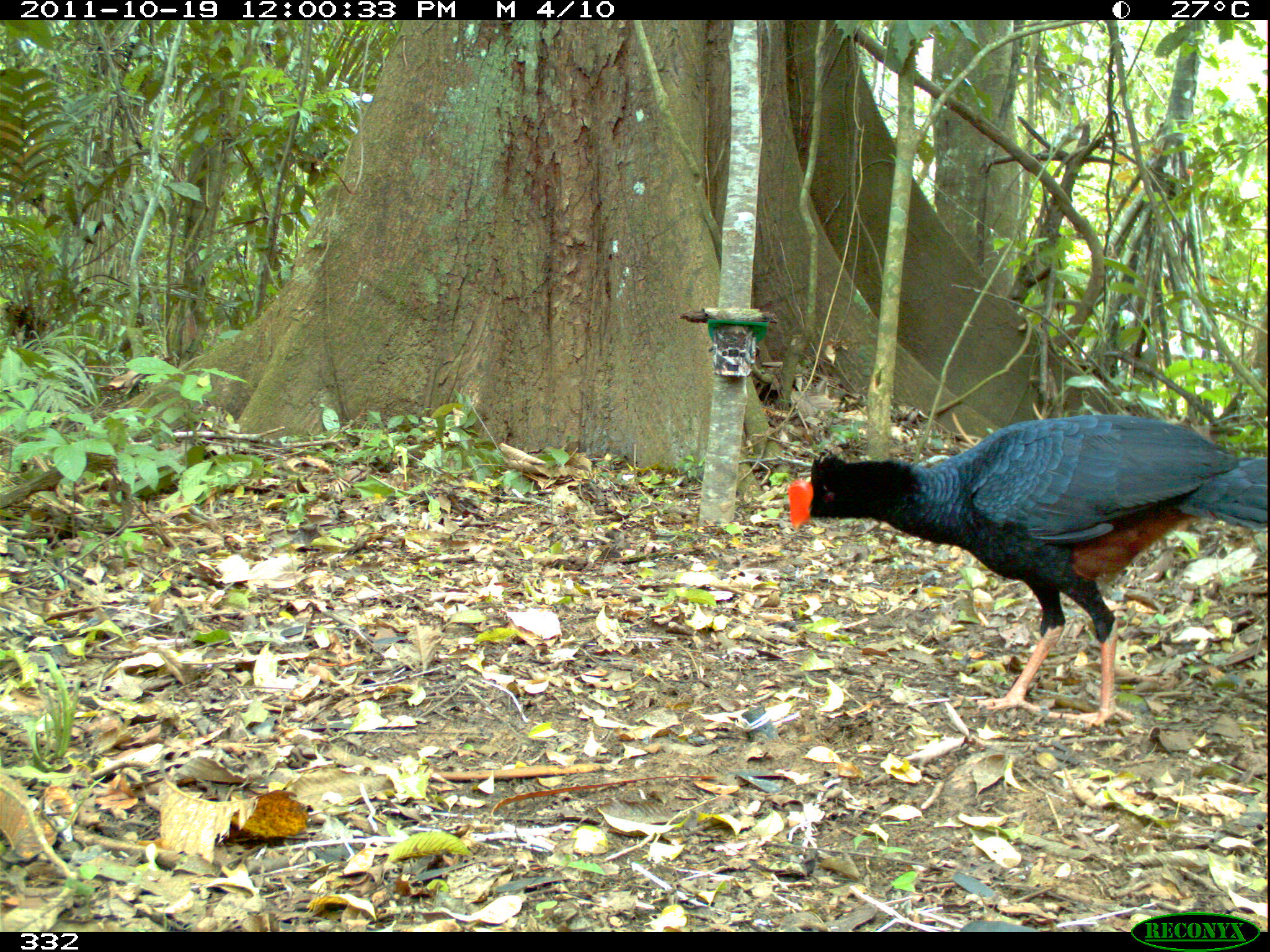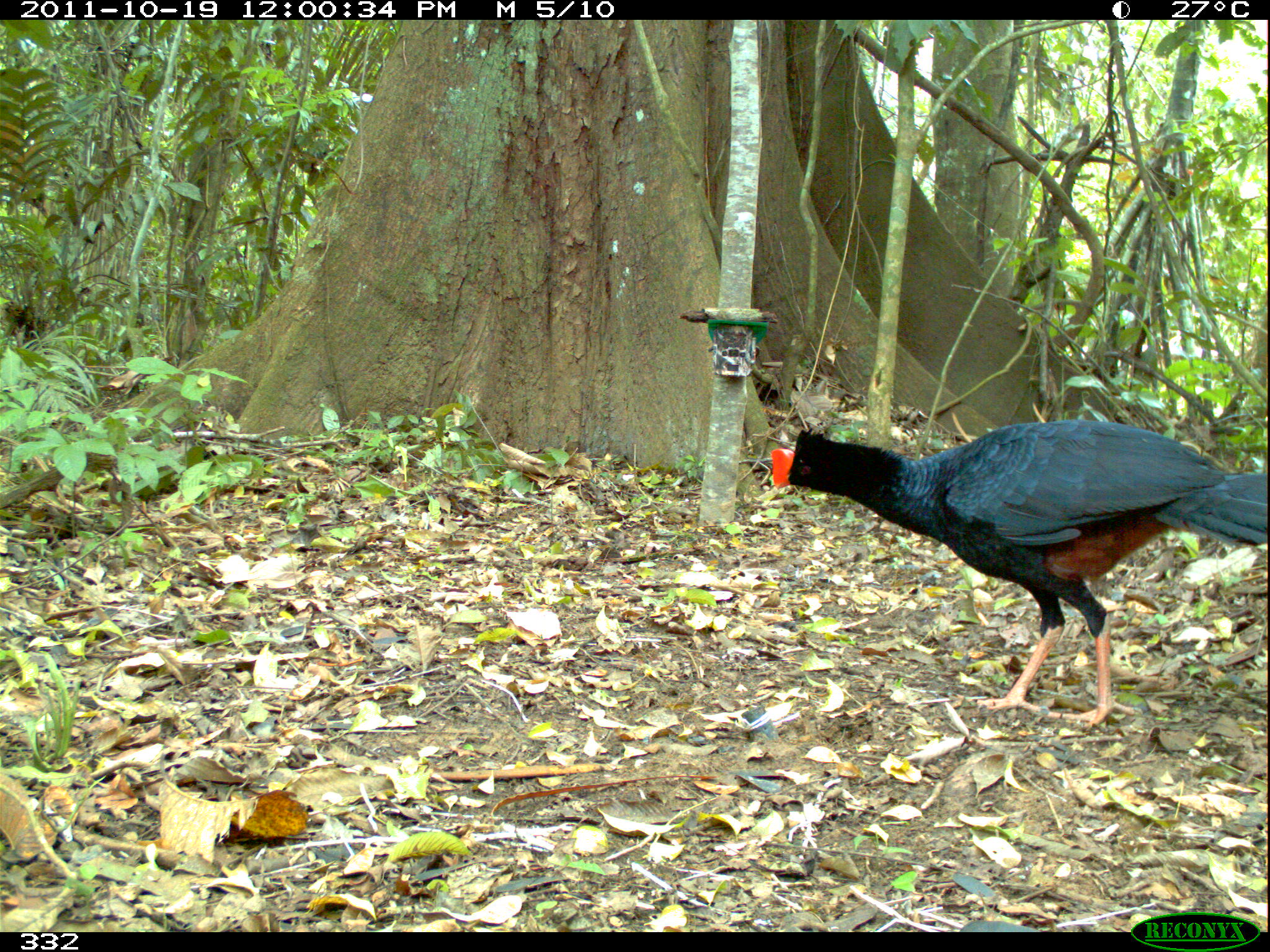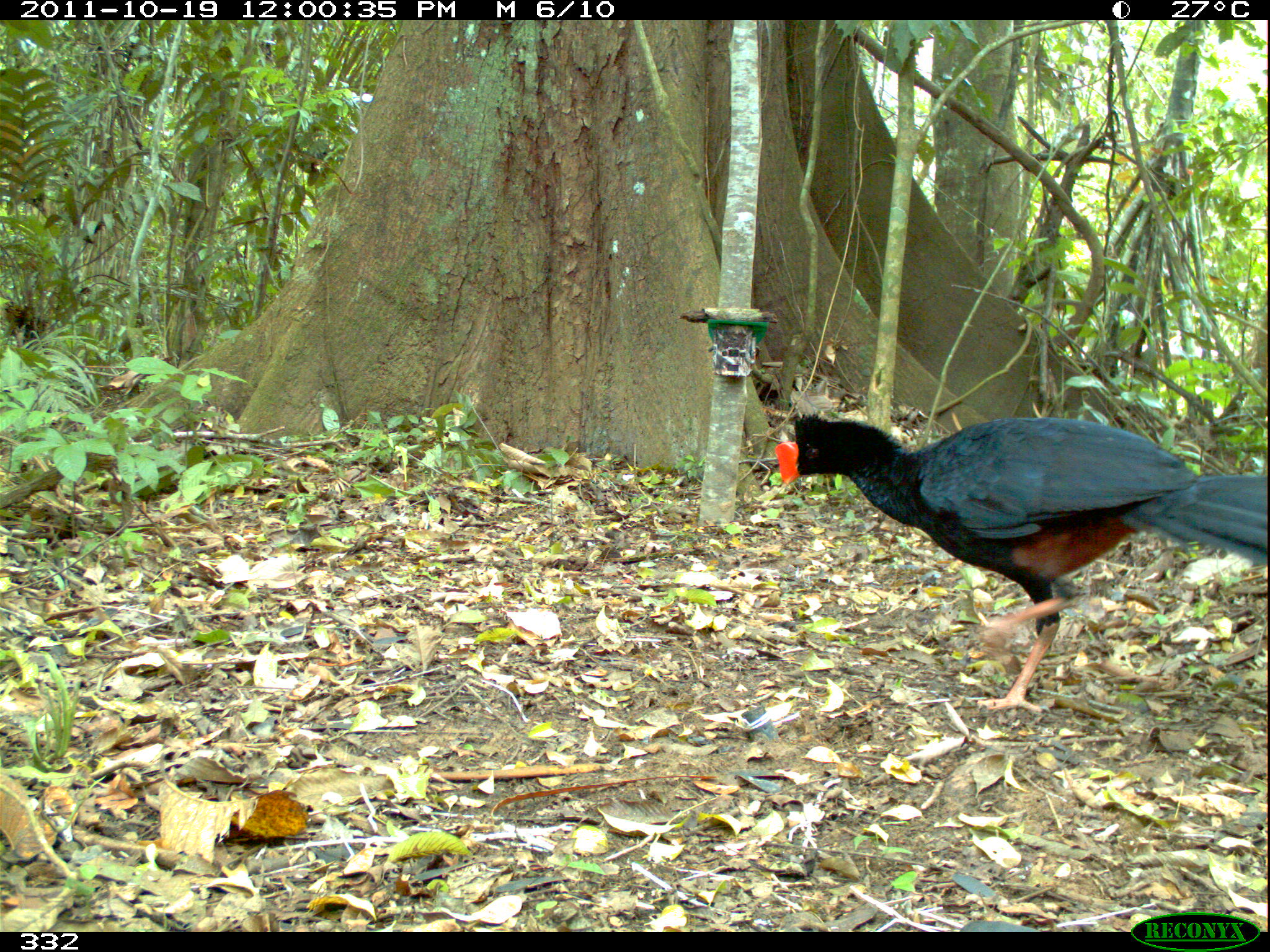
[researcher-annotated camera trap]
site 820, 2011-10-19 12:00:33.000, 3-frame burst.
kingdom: Animalia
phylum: Chordata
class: Aves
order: Galliformes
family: Cracidae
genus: Mitu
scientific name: Mitu tuberosum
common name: razor-billed curassow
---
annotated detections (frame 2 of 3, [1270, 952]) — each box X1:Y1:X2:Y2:
mitu tuberosum: 766:416:1263:730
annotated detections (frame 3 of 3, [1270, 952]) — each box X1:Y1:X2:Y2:
mitu tuberosum: 767:414:1270:716